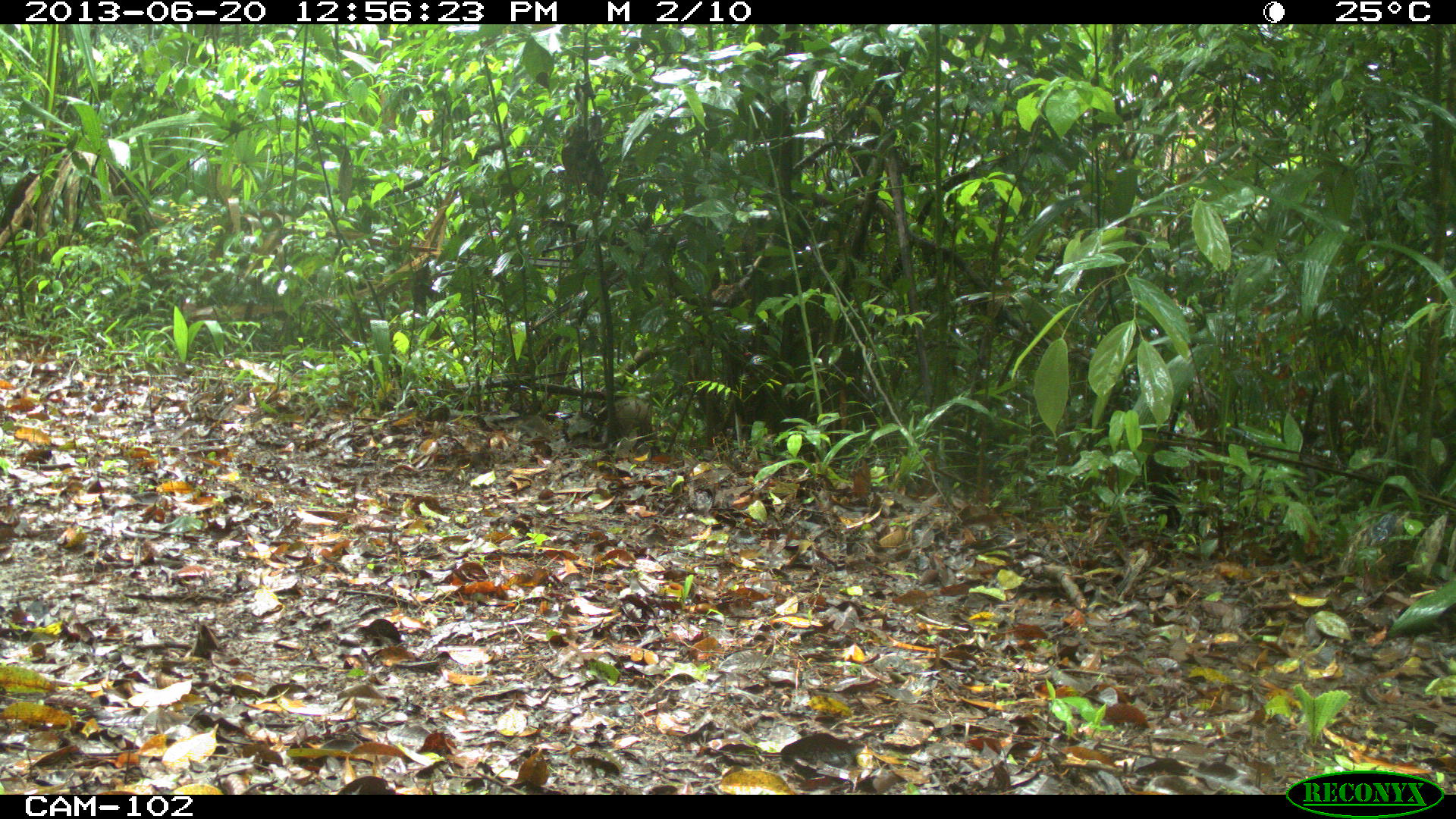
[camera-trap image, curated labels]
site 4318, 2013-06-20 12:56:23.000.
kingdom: Animalia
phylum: Chordata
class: Mammalia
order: Rodentia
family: Dasyproctidae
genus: Dasyprocta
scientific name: Dasyprocta punctata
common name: central american agouti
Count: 1.